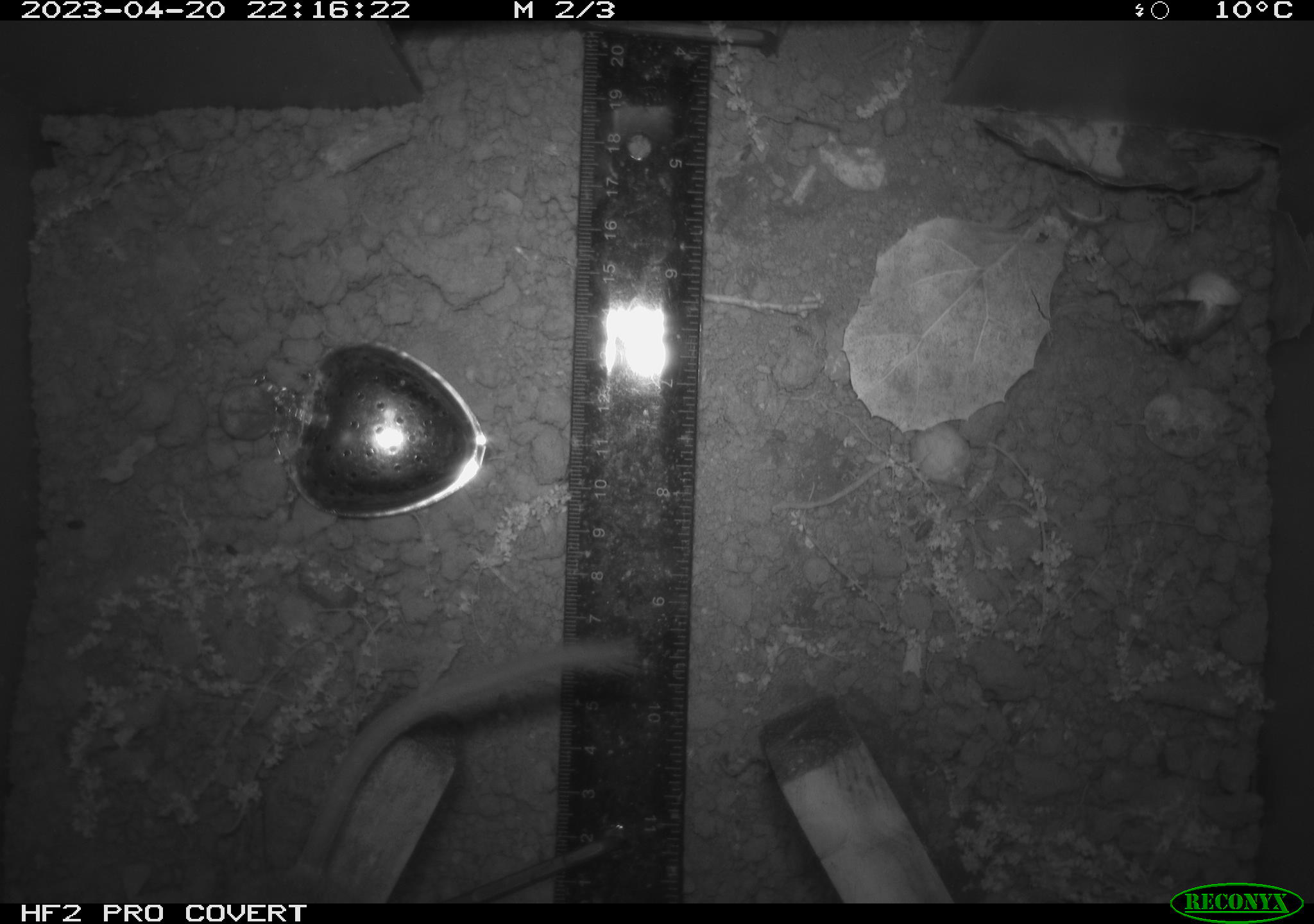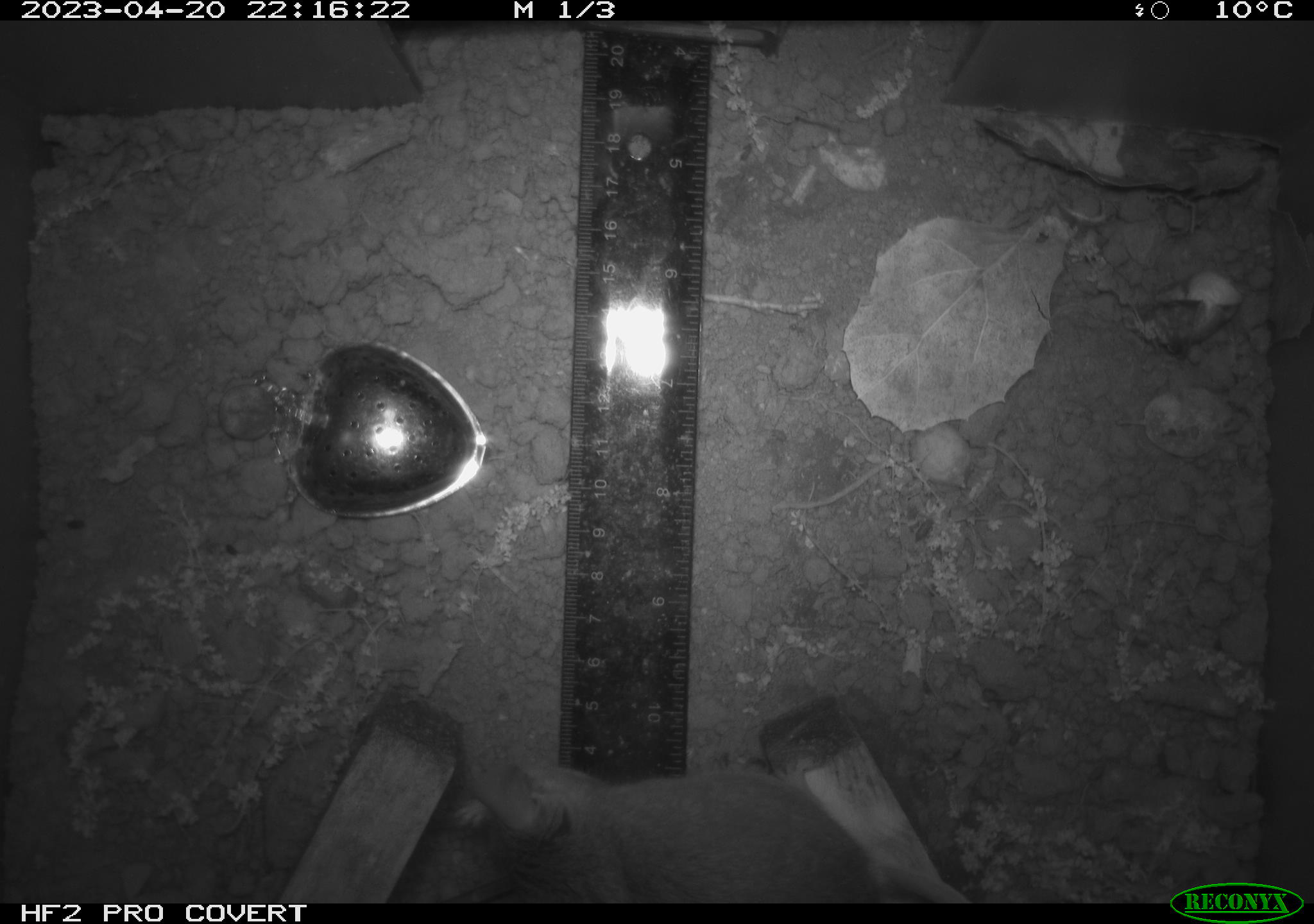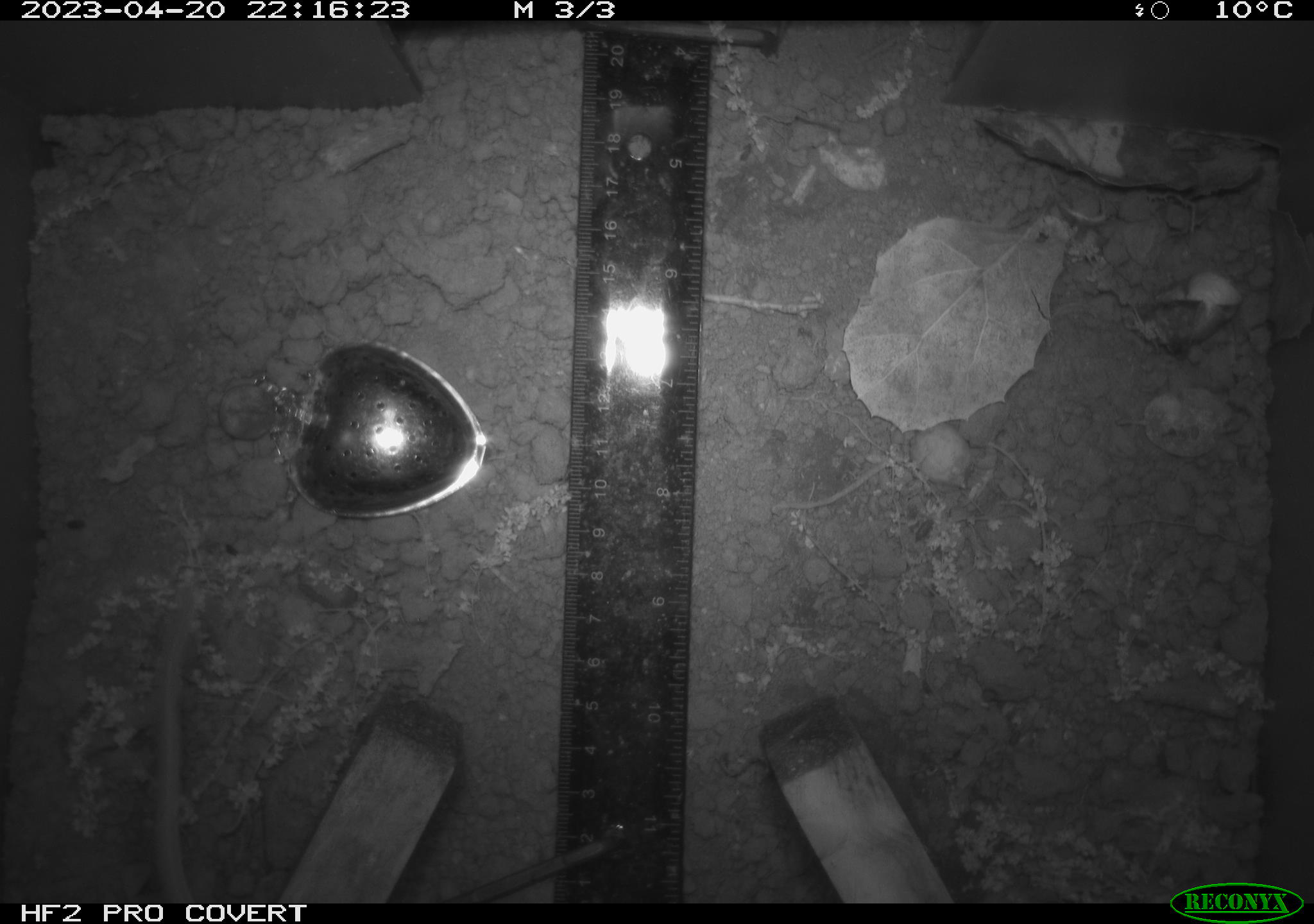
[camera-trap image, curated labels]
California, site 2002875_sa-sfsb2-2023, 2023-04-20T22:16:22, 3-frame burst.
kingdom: Animalia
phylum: Chordata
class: Mammalia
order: Rodentia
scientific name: Rodentia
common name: mouse species